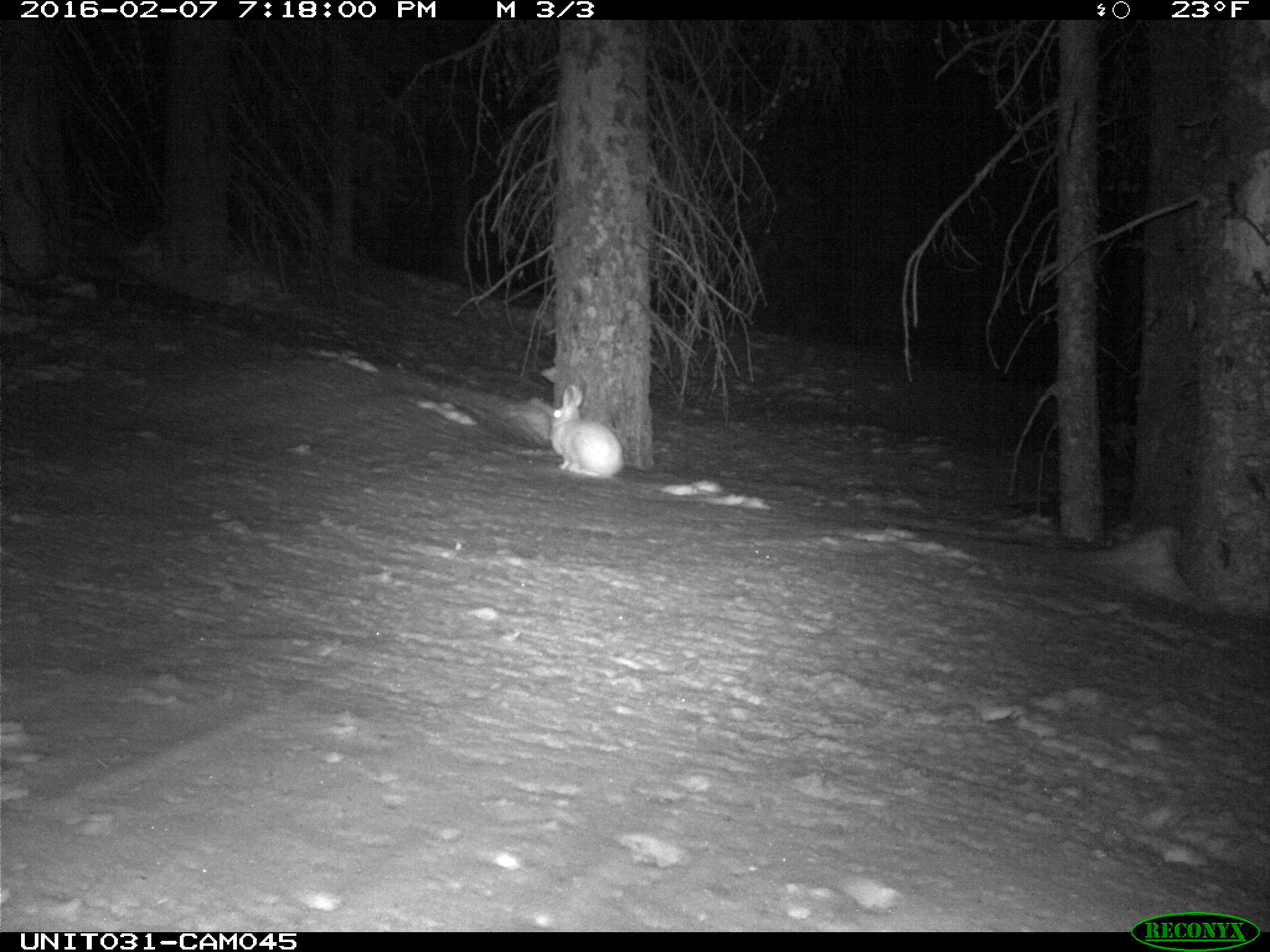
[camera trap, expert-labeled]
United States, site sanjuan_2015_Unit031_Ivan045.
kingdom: Animalia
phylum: Chordata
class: Mammalia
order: Lagomorpha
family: Leporidae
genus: Lepus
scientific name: Lepus americanus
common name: snowshoe hare